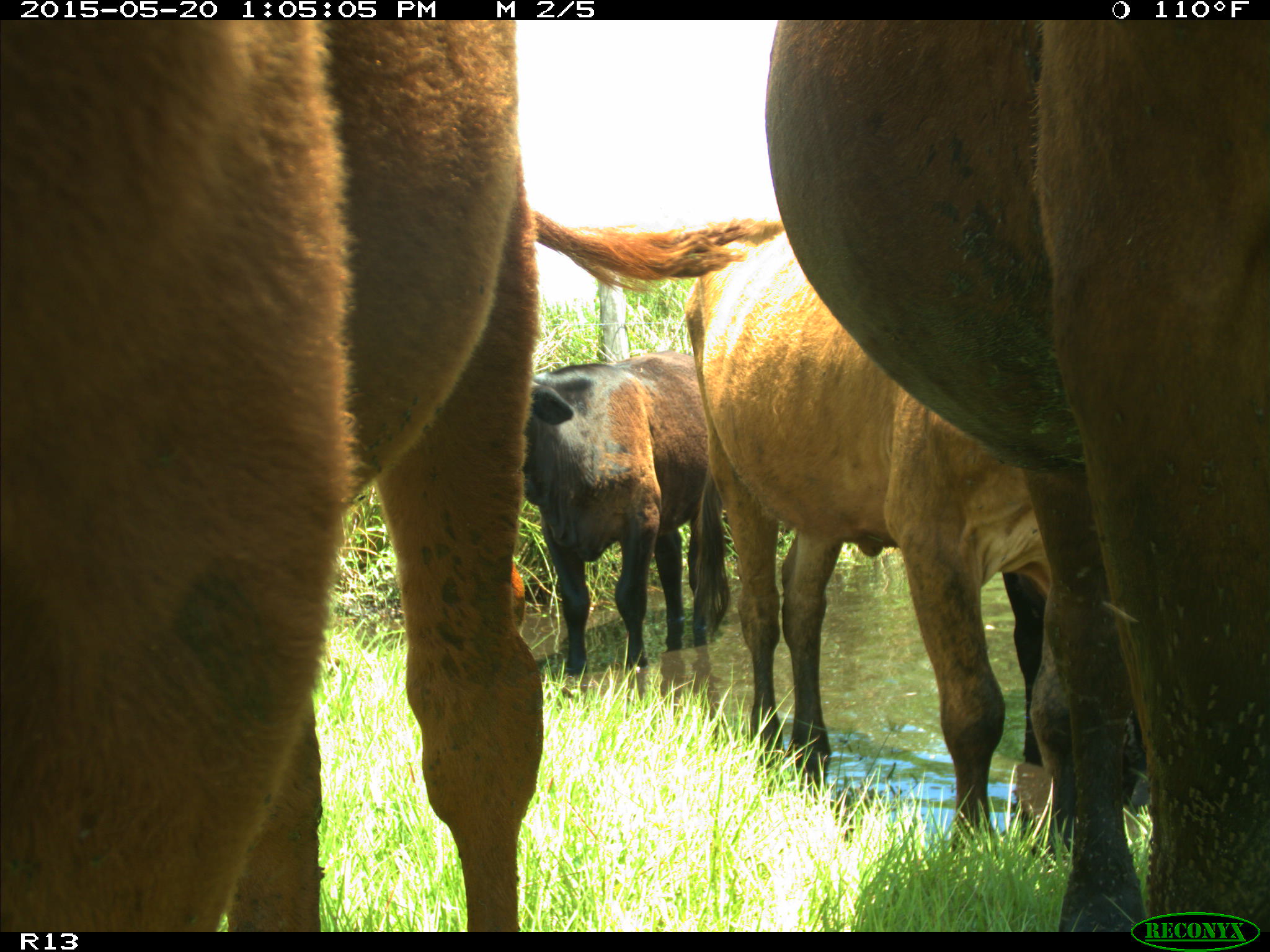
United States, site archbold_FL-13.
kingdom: Animalia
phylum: Chordata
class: Mammalia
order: Artiodactyla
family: Bovidae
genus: Bos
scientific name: Bos taurus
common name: domestic cow